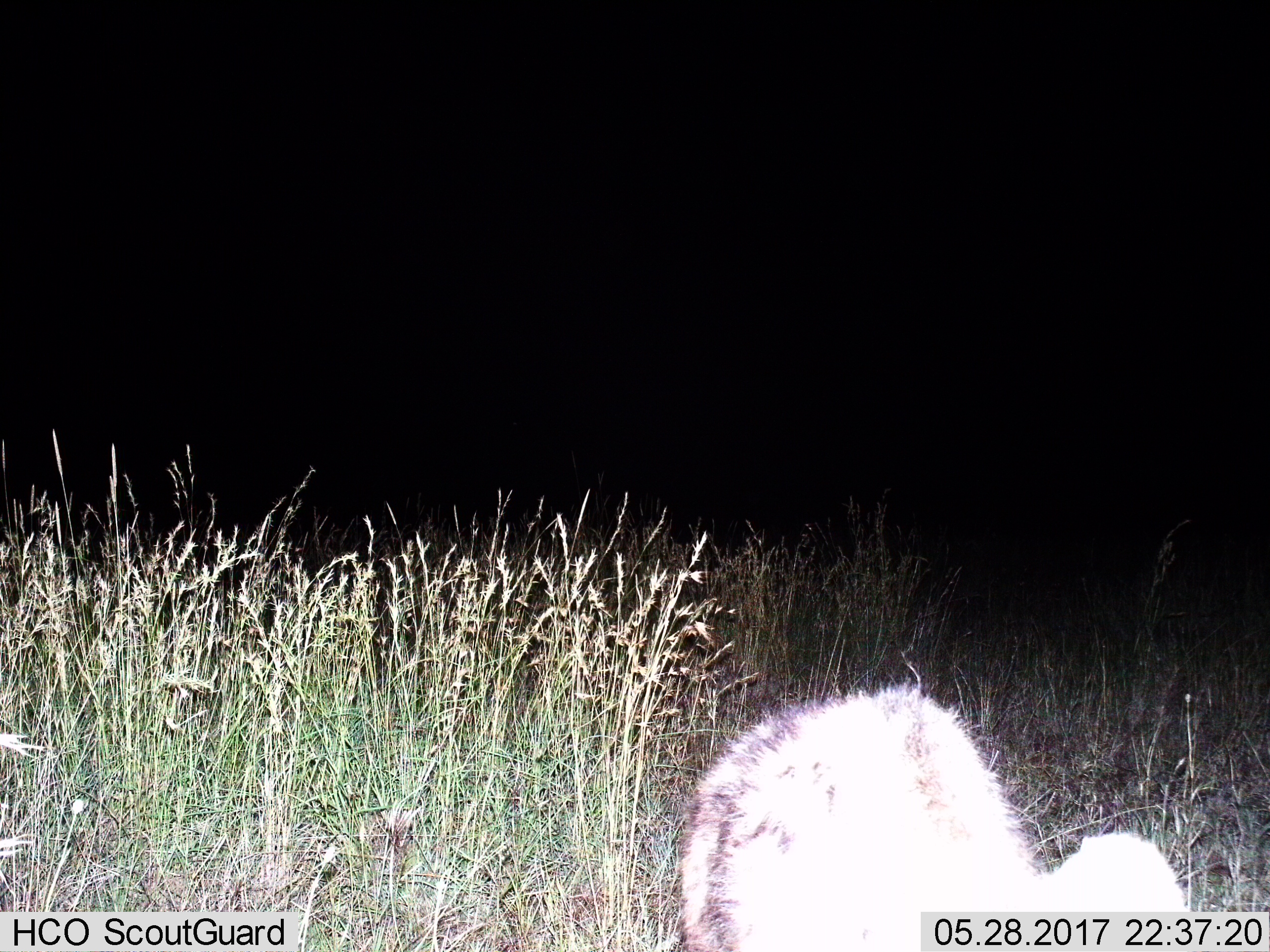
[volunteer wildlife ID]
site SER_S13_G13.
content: unidentified animal